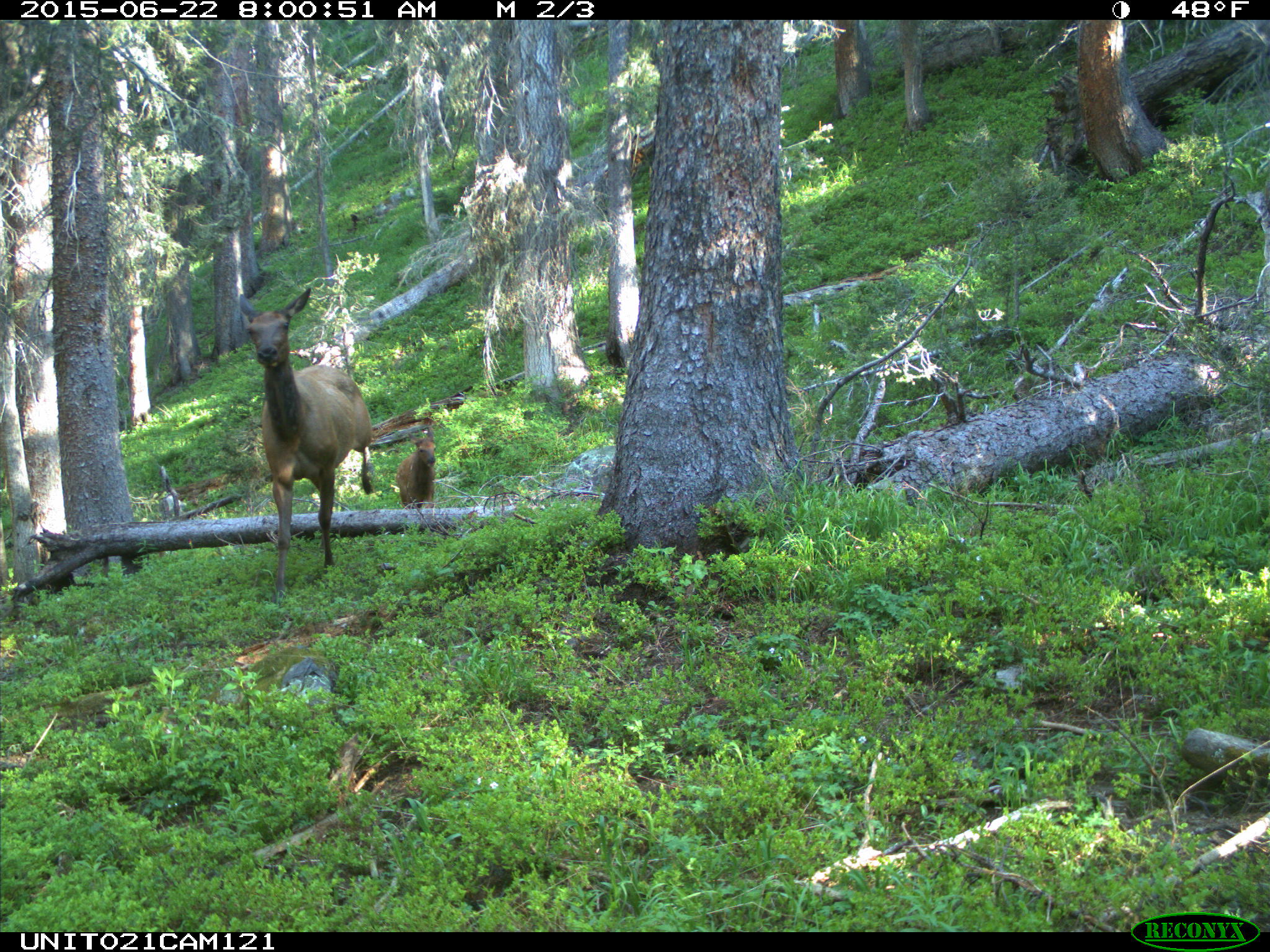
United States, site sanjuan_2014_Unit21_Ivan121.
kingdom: Animalia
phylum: Chordata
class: Mammalia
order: Artiodactyla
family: Cervidae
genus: Cervus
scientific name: Cervus elaphus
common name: red deer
Cervus elaphus (red deer).